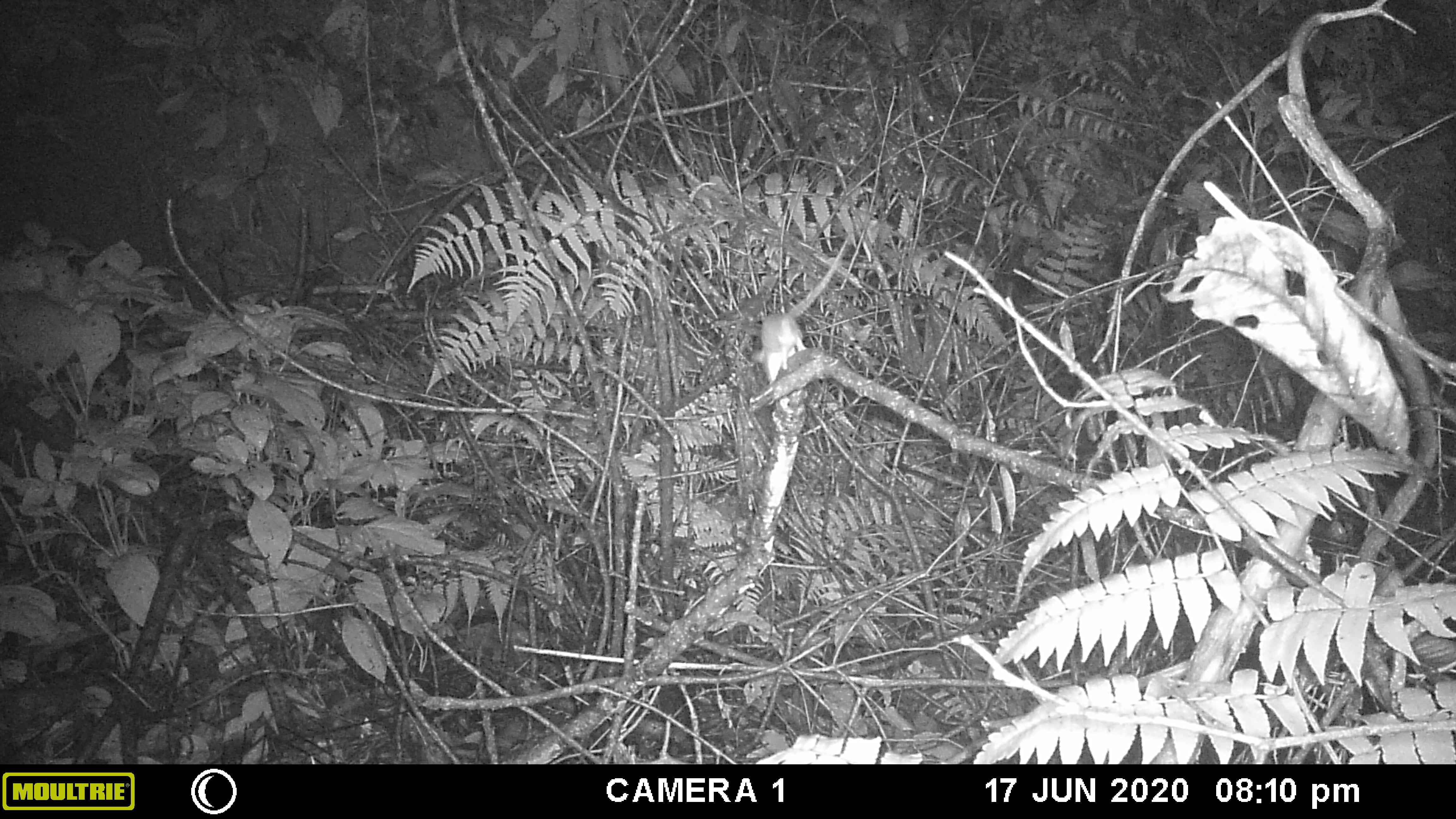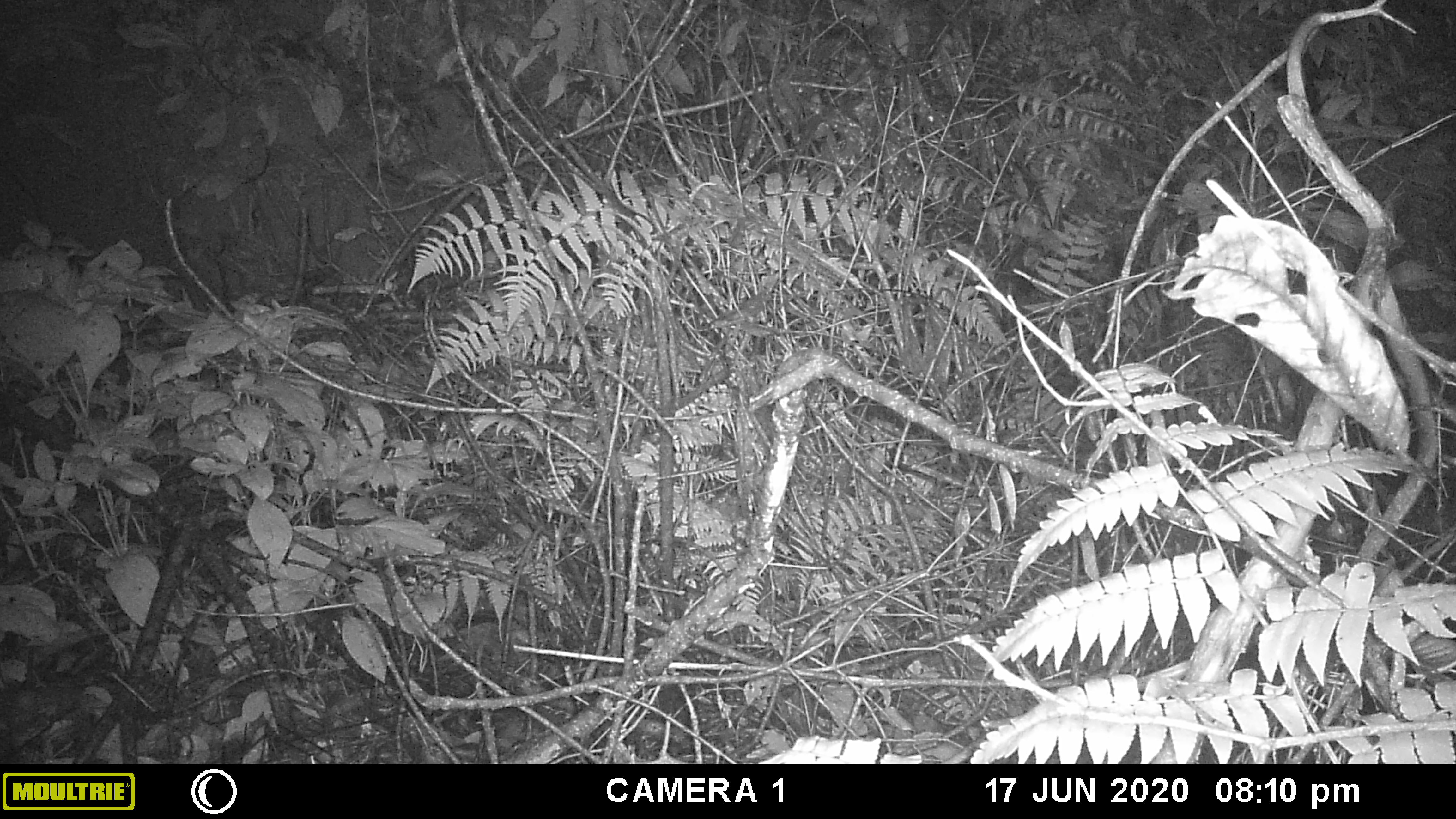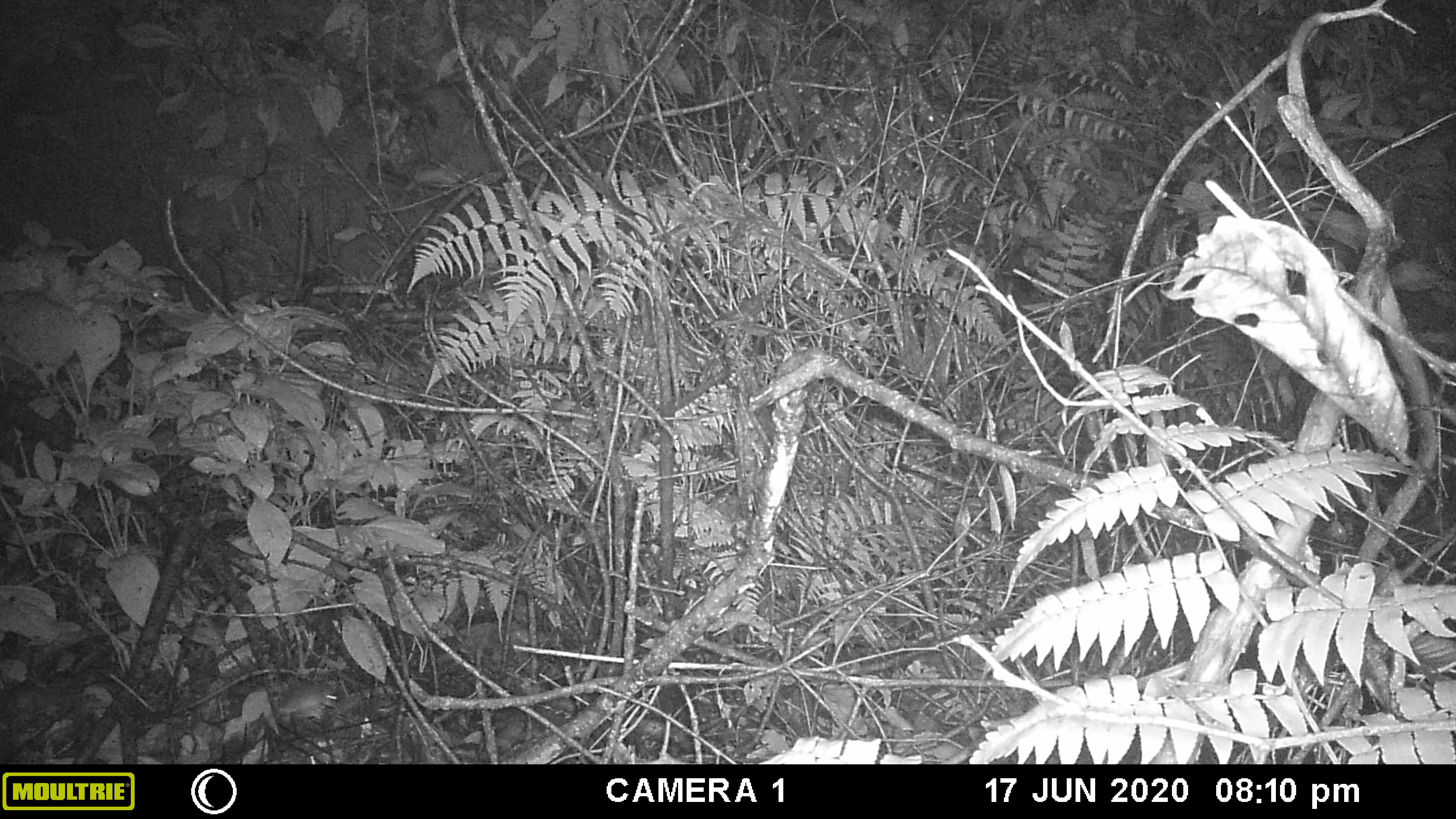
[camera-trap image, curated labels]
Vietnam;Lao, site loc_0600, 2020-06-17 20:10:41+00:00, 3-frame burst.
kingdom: Animalia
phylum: Chordata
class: Mammalia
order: Rodentia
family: Muridae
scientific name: Muridae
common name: old-world mice and rats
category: unidentified murid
Unidentified murid (old-world mice and rats) (Muridae). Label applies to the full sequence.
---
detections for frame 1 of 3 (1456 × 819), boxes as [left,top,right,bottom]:
unidentified murid: [748,230,849,385]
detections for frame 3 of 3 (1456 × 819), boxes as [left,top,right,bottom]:
unidentified murid: [277,678,337,718]